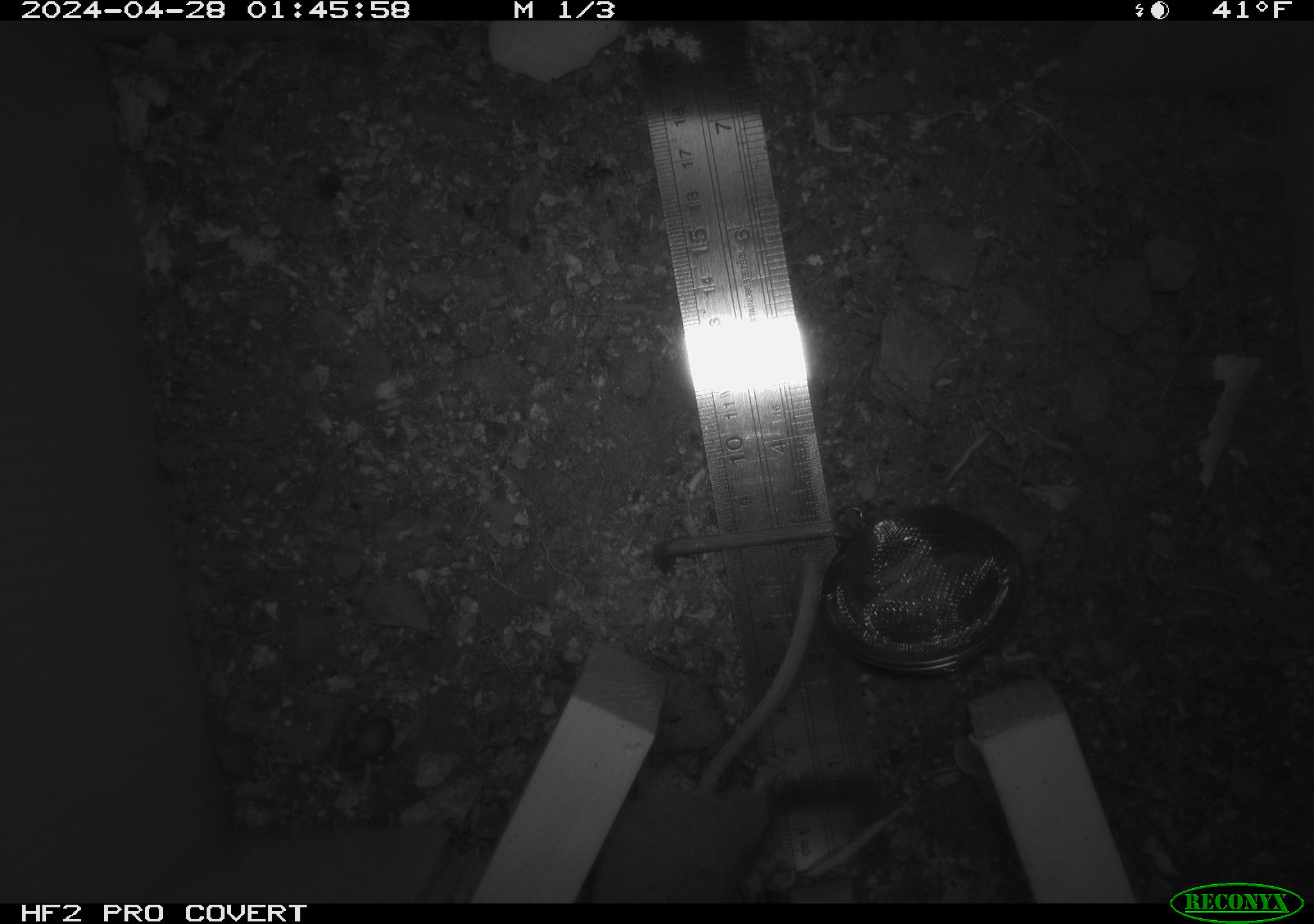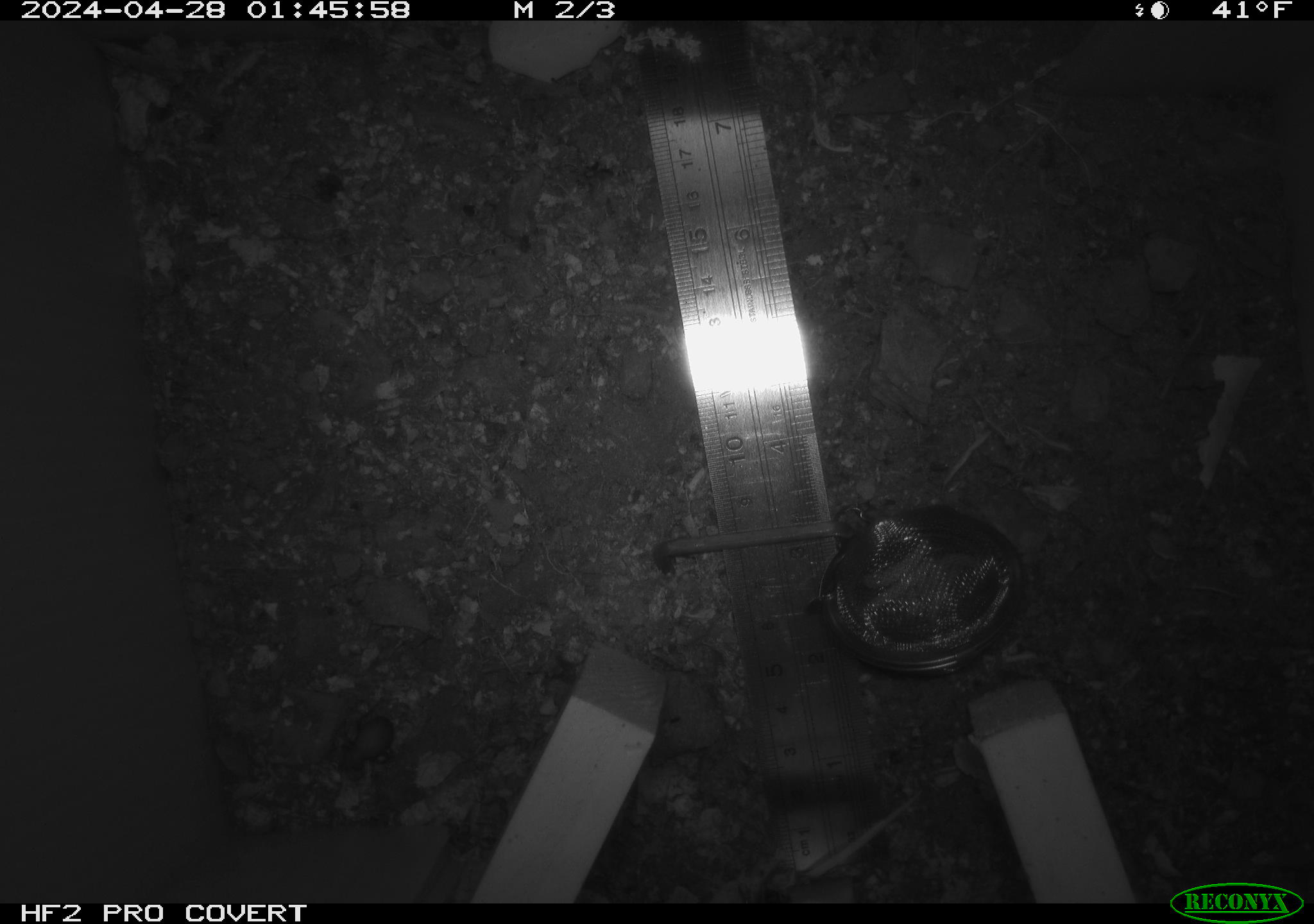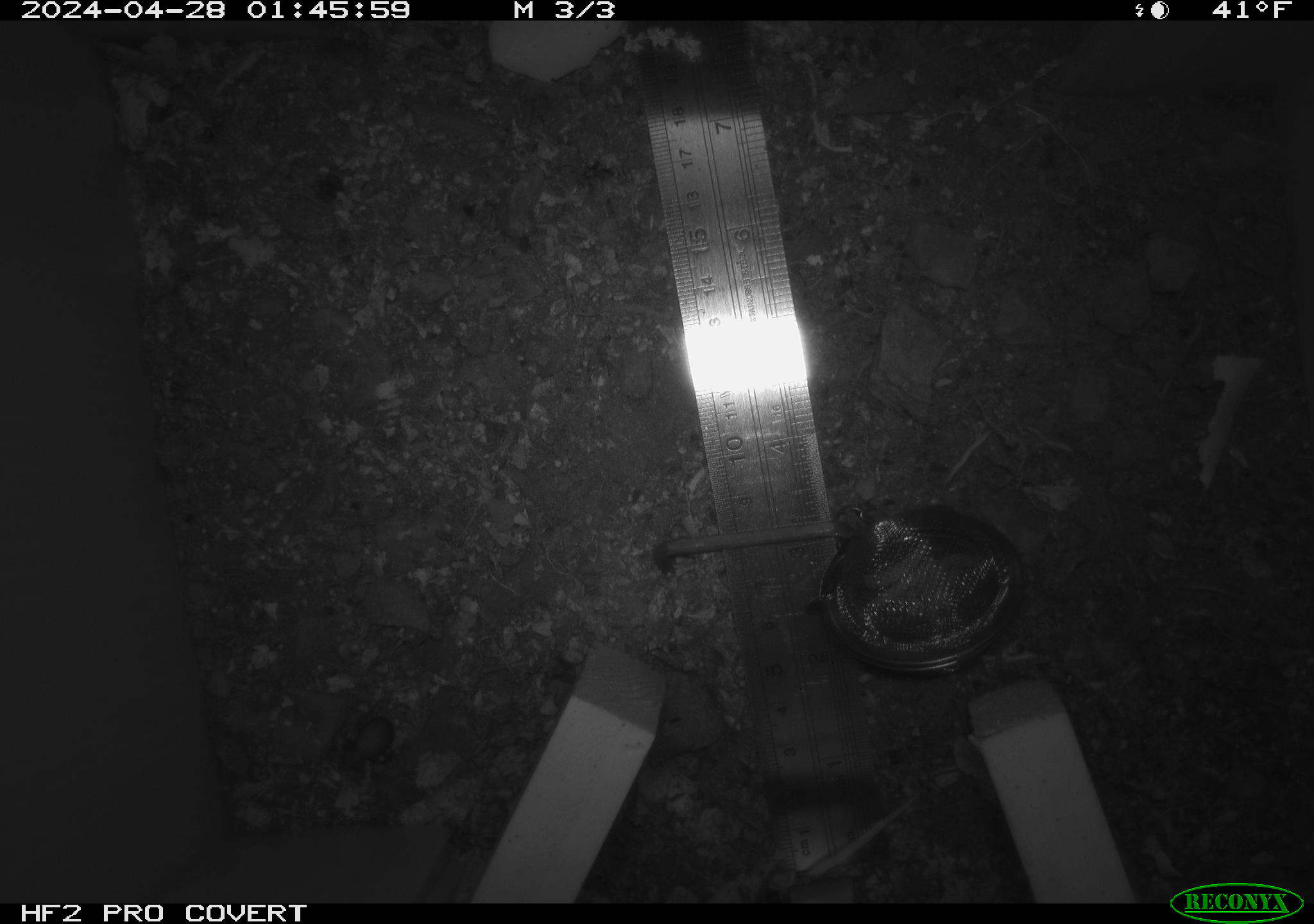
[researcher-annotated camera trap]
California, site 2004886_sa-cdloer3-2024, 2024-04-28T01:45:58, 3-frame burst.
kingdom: Animalia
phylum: Chordata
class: Mammalia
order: Rodentia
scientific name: Rodentia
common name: mouse species